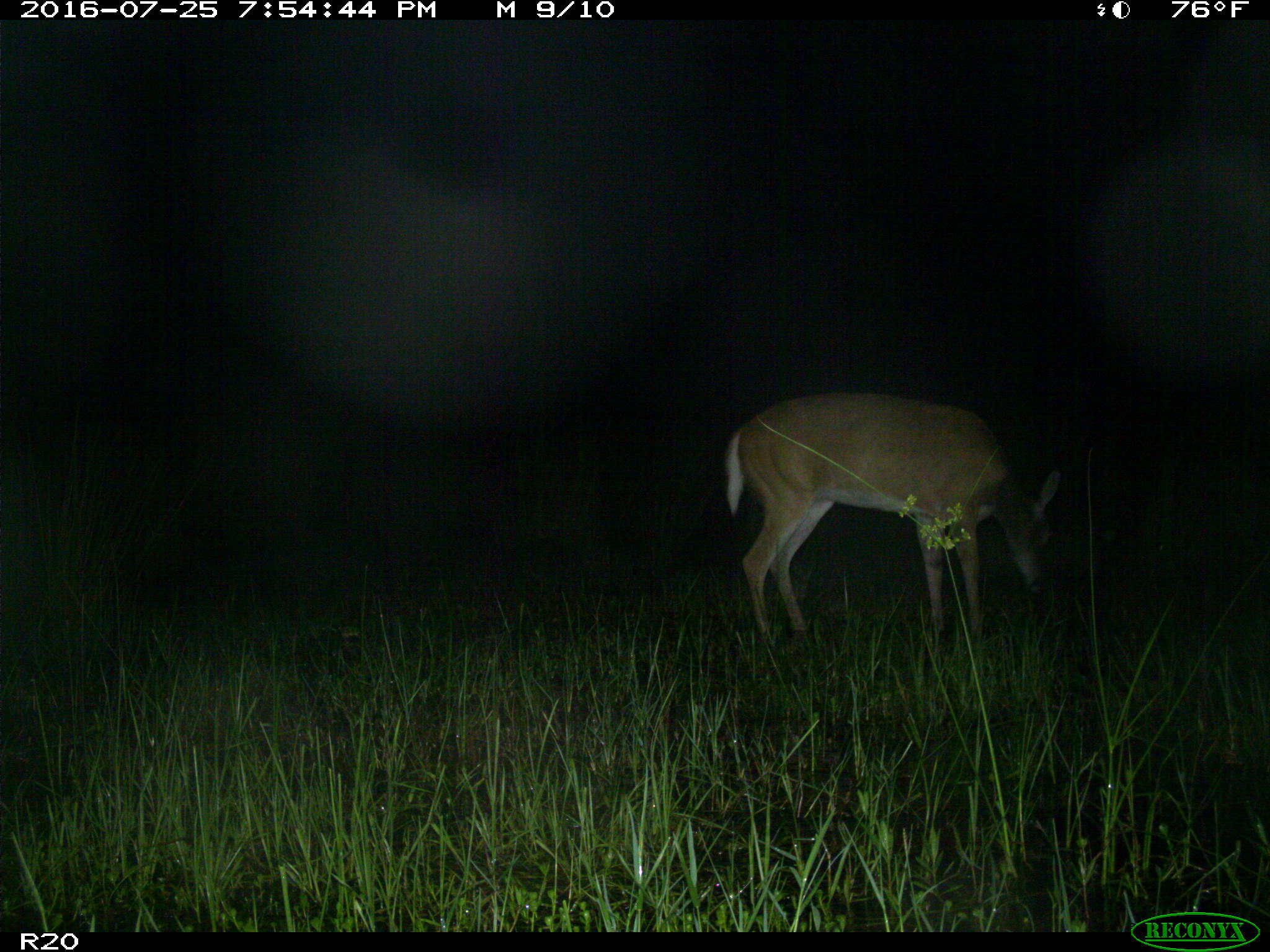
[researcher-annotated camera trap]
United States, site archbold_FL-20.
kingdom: Animalia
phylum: Chordata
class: Mammalia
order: Artiodactyla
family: Cervidae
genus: Odocoileus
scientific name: Odocoileus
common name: deer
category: unidentified deer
Unidentified deer (deer) (Odocoileus).